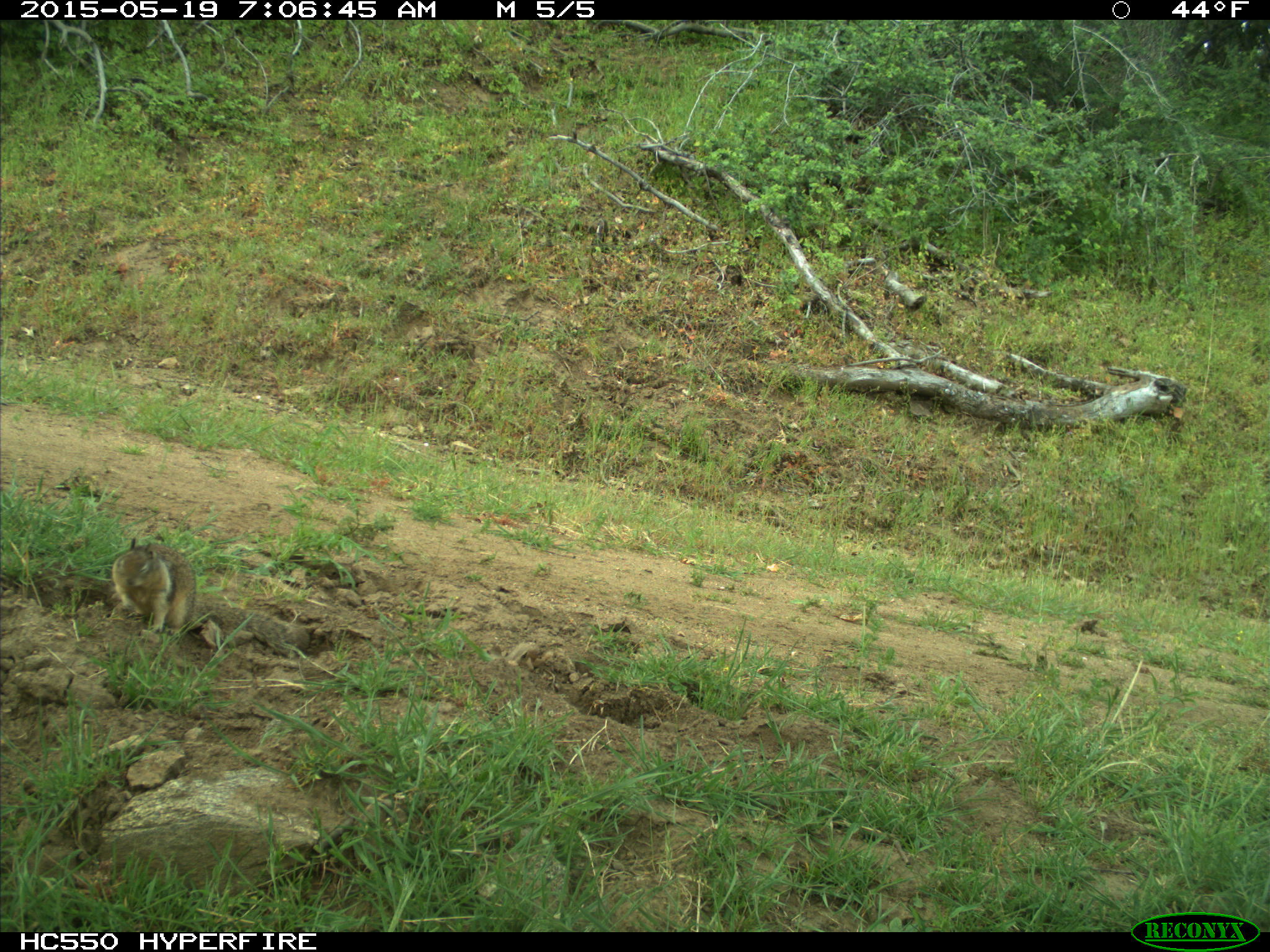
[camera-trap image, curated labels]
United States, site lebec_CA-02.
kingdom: Animalia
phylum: Chordata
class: Mammalia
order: Rodentia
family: Sciuridae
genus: Otospermophilus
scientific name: Otospermophilus beecheyi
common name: california ground squirrel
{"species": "Otospermophilus beecheyi (california ground squirrel)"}